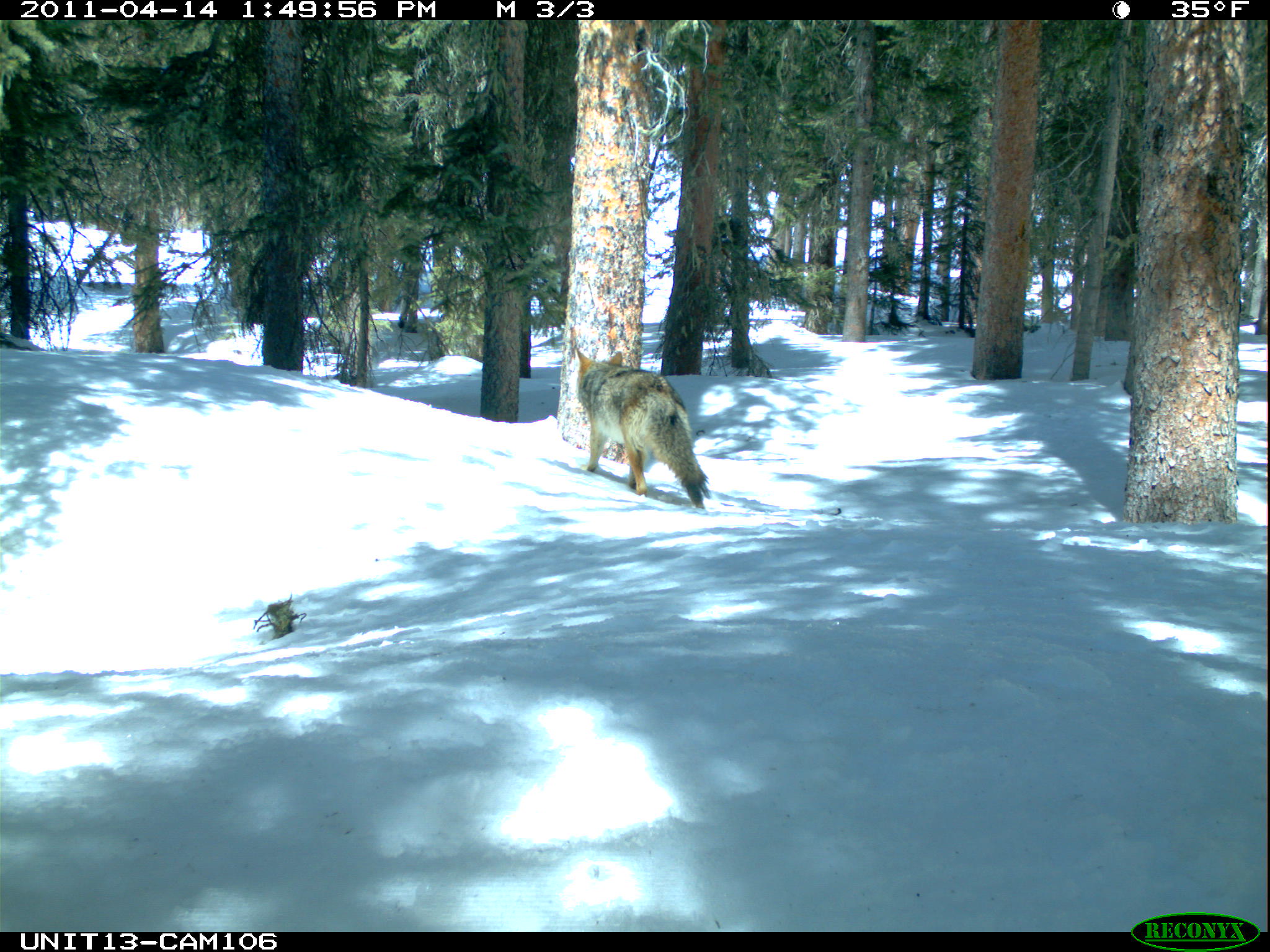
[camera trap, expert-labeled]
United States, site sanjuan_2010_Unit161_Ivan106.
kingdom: Animalia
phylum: Chordata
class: Mammalia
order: Carnivora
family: Canidae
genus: Canis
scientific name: Canis latrans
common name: coyote